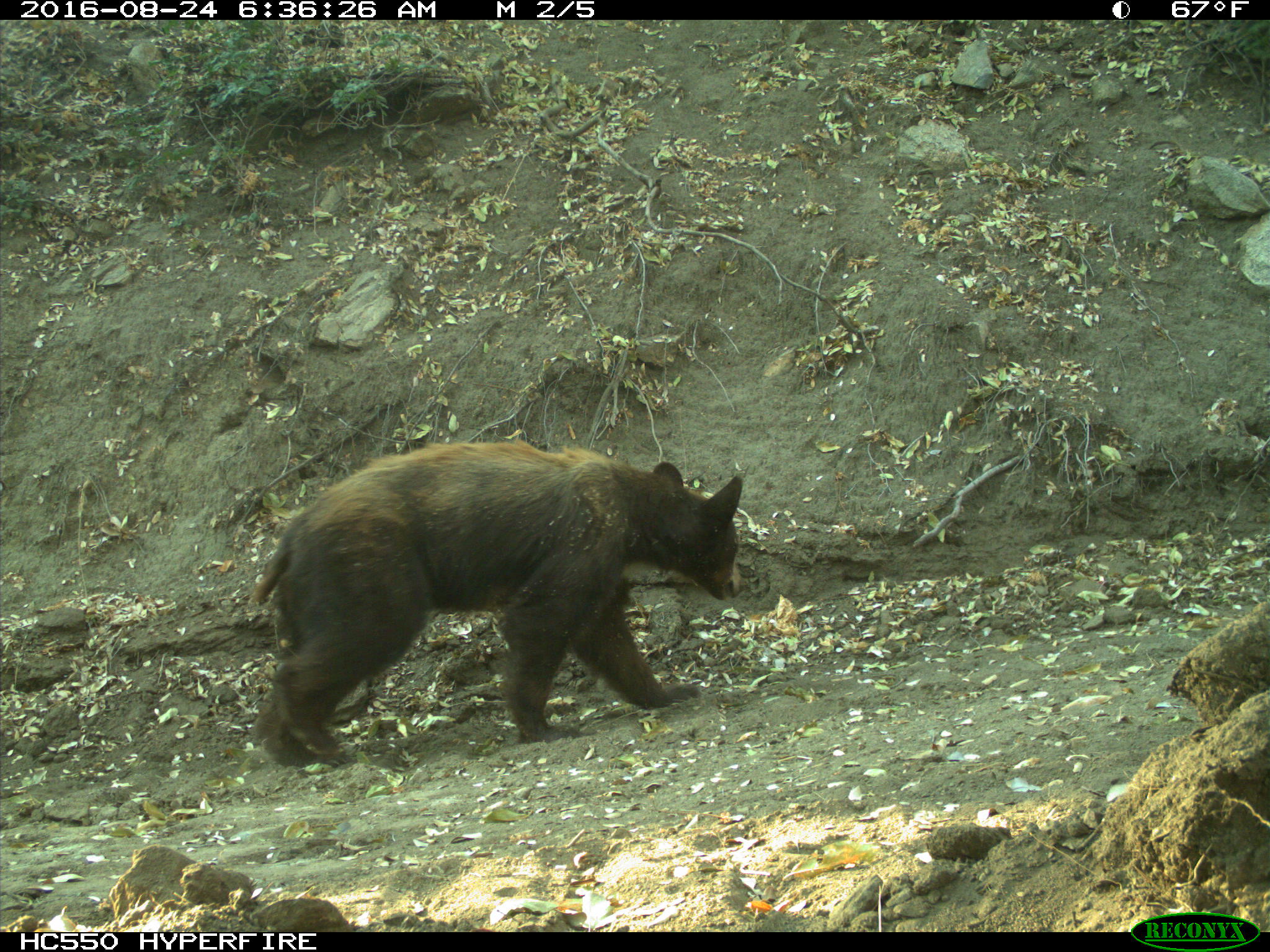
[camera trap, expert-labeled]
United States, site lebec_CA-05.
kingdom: Animalia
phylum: Chordata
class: Mammalia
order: Carnivora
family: Ursidae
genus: Ursus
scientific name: Ursus americanus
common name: american black bear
Ursus americanus (american black bear).